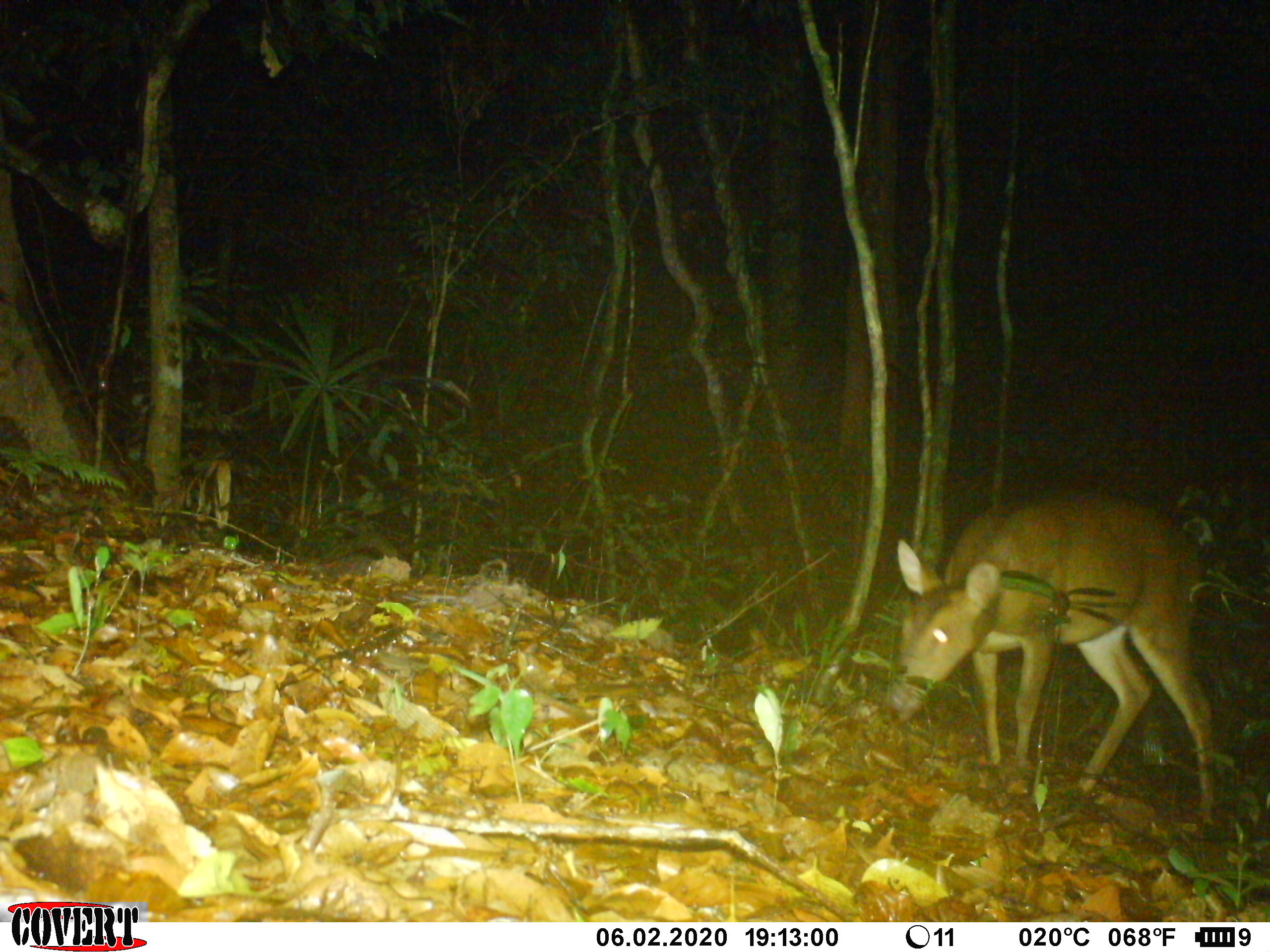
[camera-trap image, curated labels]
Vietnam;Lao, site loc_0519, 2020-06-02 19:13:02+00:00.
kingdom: Animalia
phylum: Chordata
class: Mammalia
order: Artiodactyla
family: Cervidae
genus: Muntiacus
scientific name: Muntiacus vuquangensis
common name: large-antlered muntjac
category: large antlered muntjac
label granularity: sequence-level